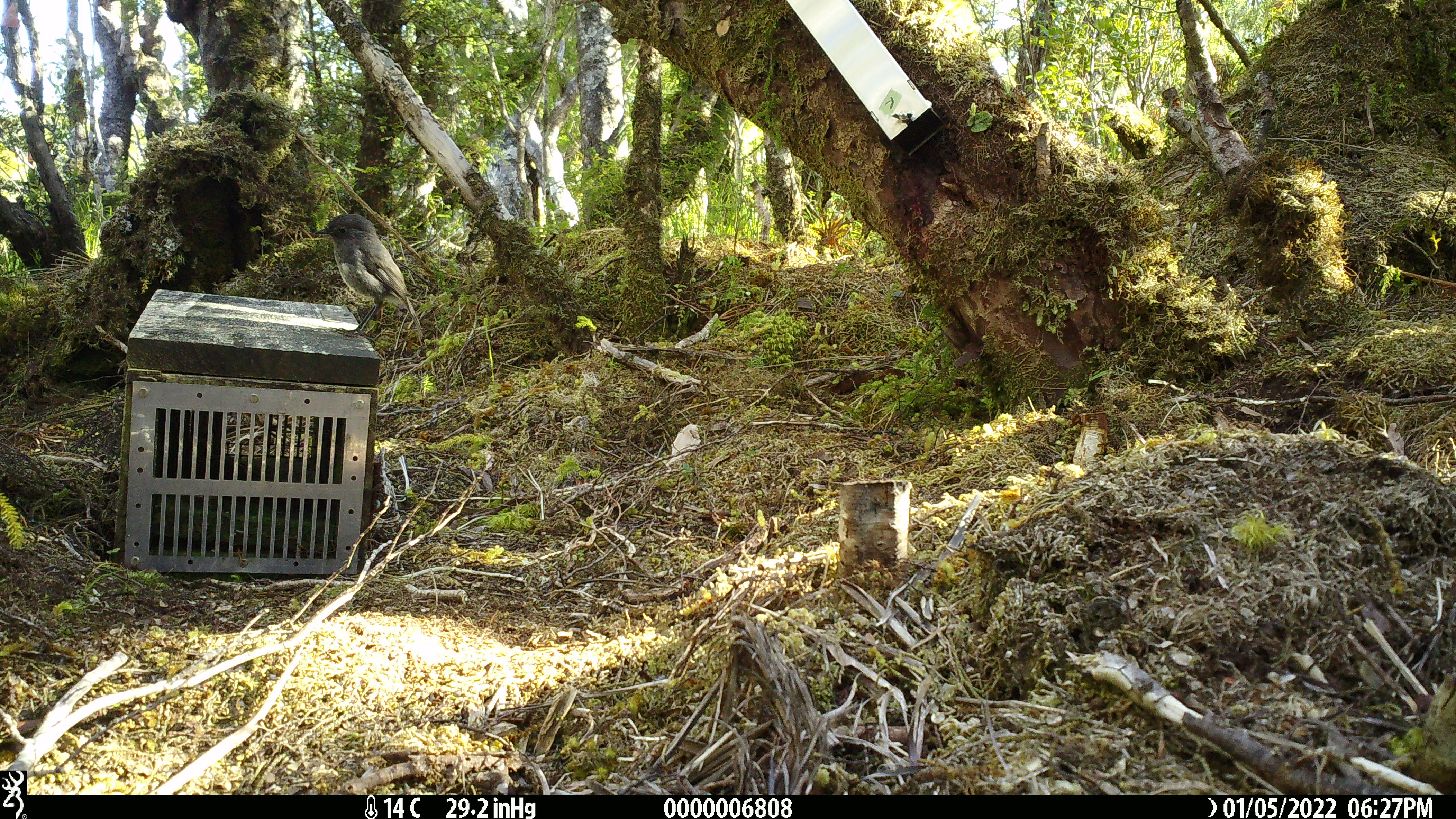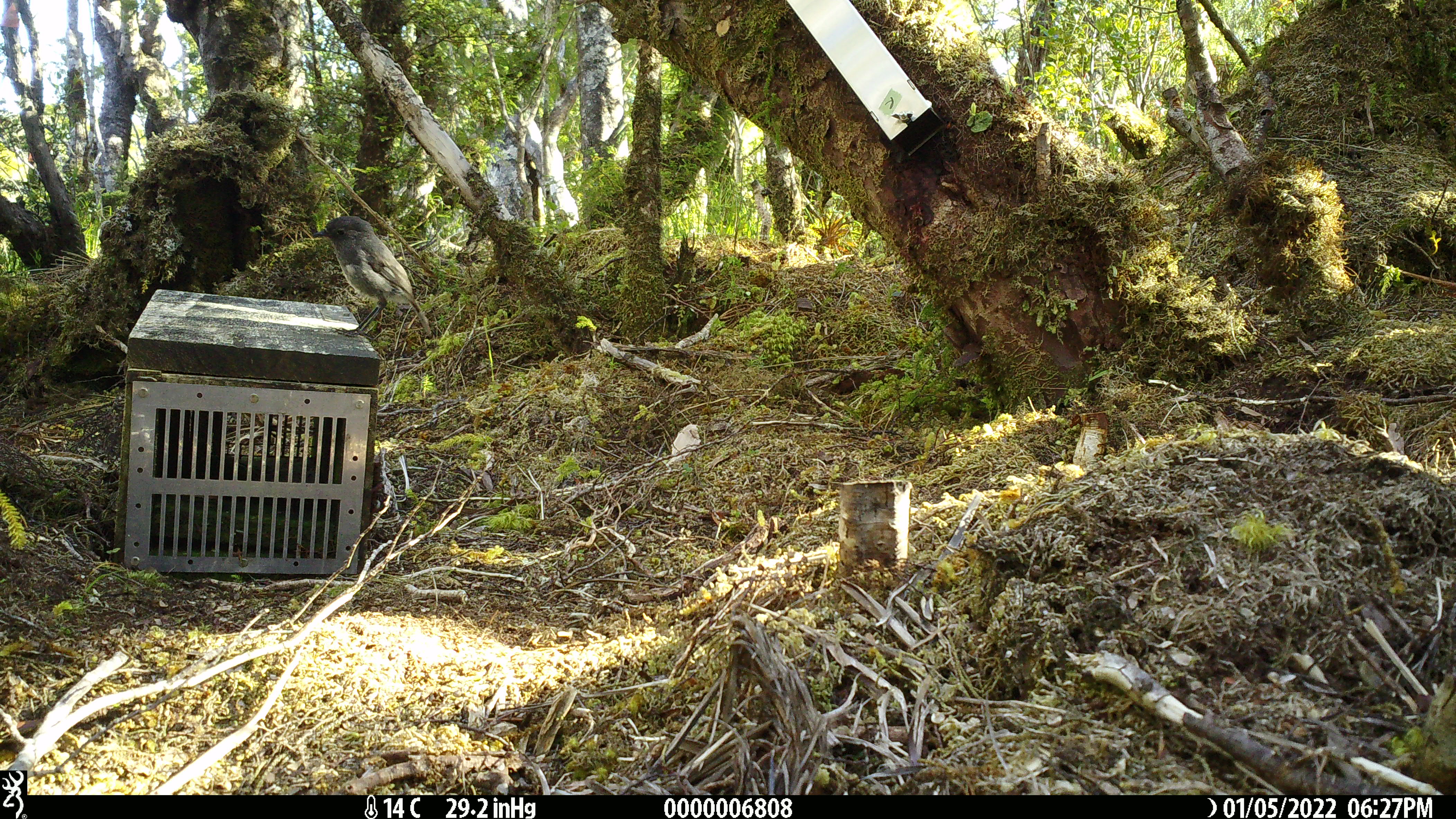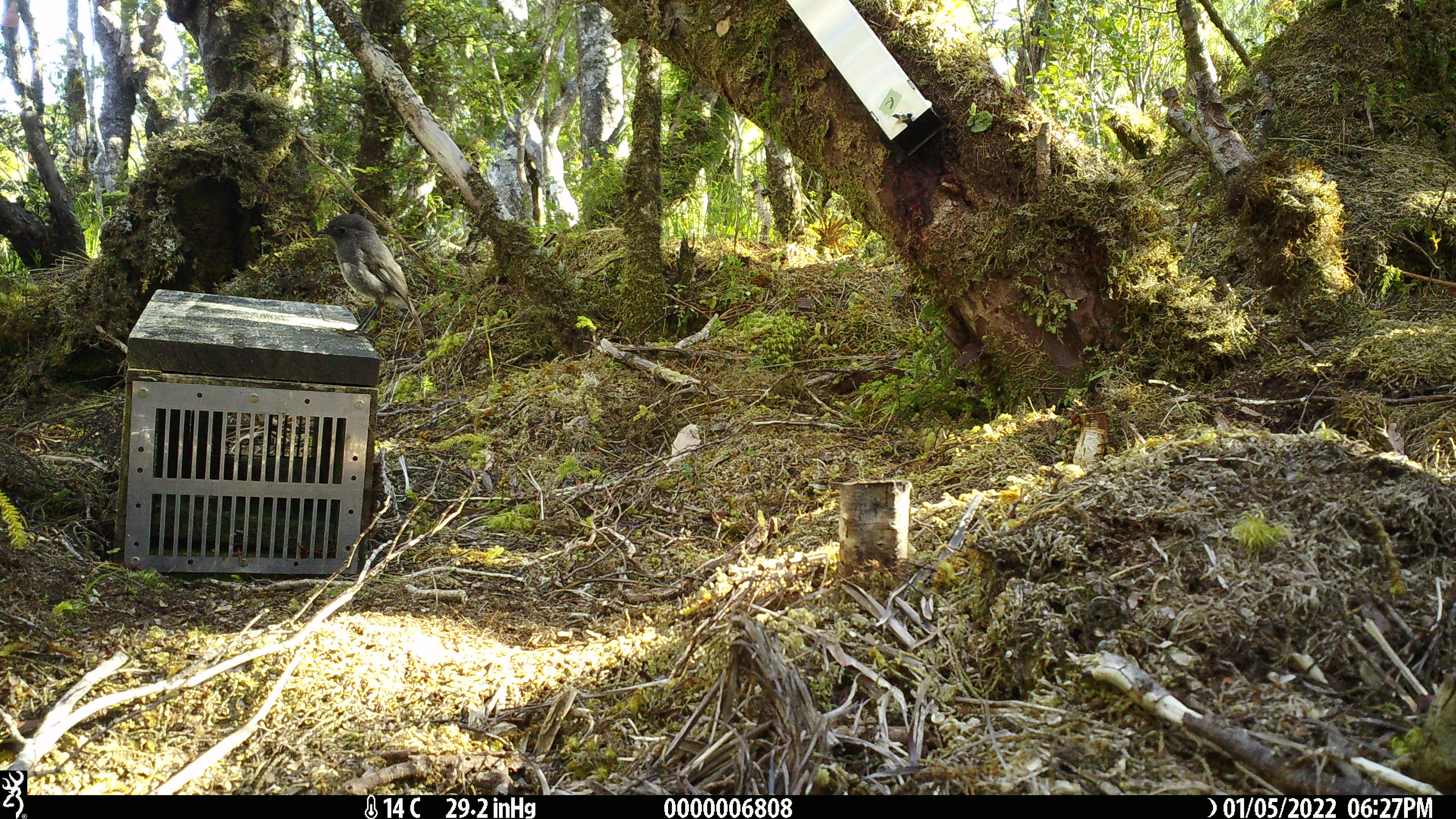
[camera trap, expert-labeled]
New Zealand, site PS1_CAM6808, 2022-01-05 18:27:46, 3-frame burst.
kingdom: Animalia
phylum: Chordata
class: Aves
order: Passeriformes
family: Petroicidae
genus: Petroica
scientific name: Petroica australis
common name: new zealand robin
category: robin